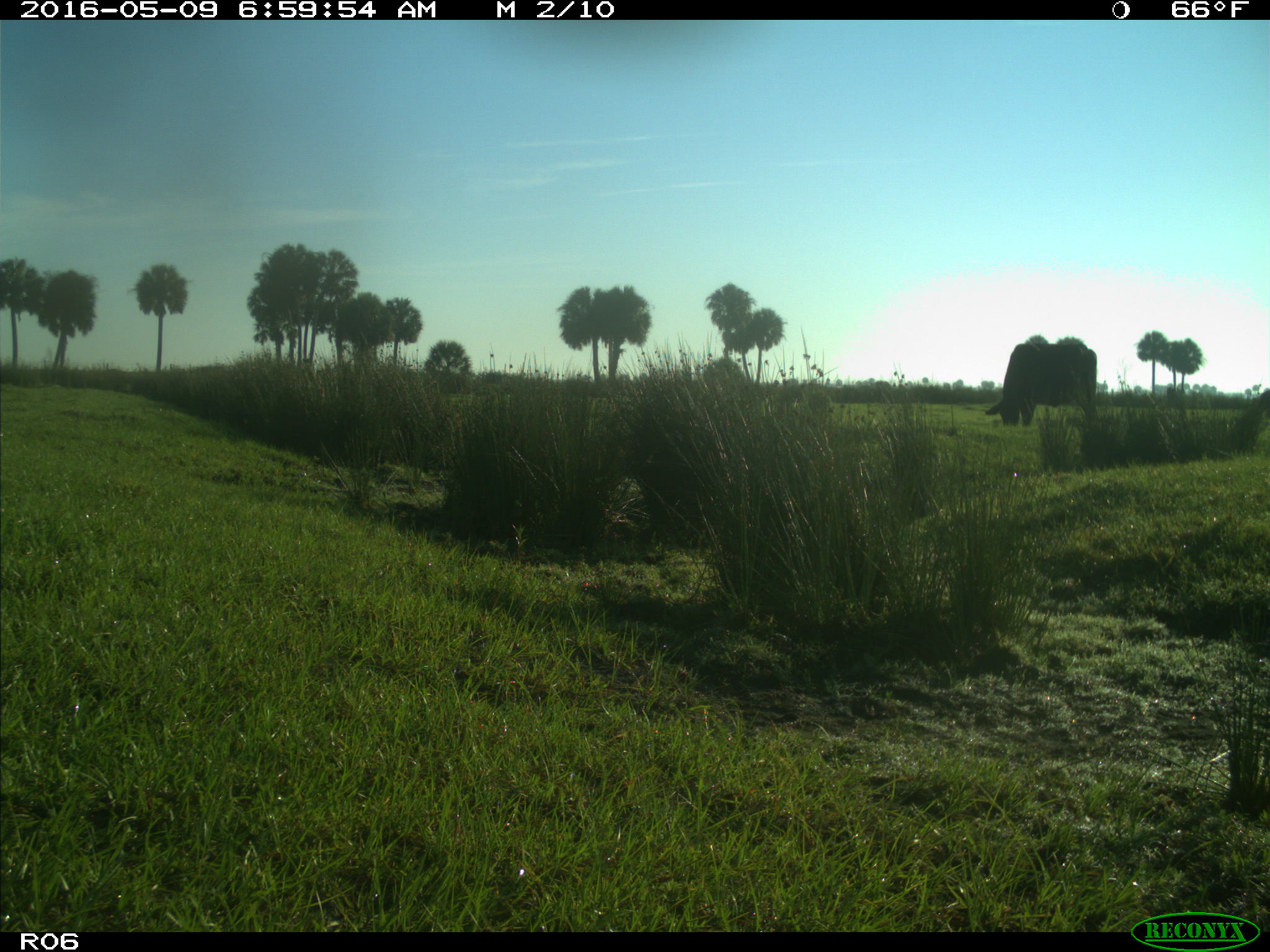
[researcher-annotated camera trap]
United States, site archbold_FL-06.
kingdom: Animalia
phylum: Chordata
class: Mammalia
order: Artiodactyla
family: Bovidae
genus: Bos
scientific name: Bos taurus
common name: domestic cow